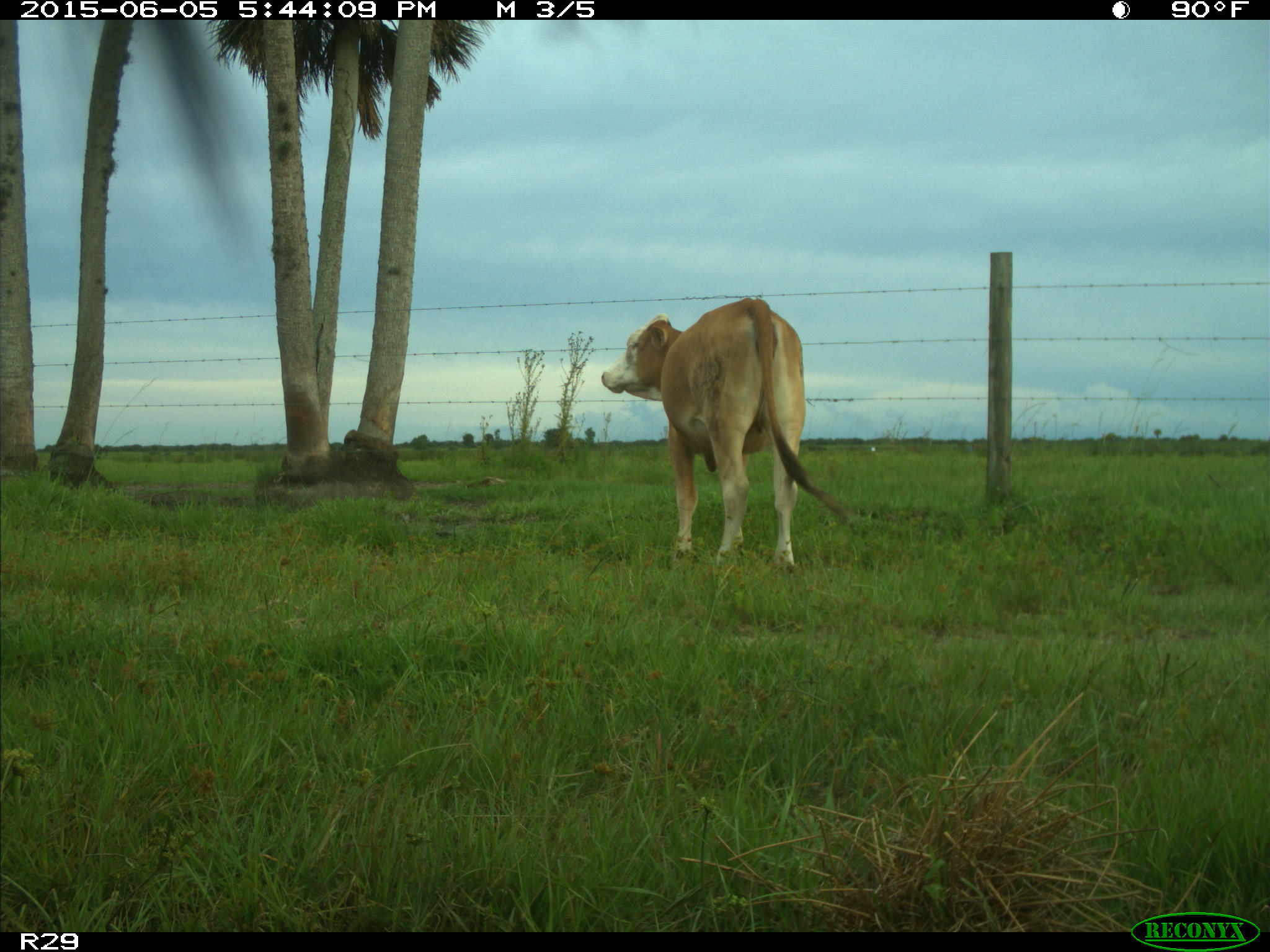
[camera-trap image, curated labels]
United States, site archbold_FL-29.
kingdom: Animalia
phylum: Chordata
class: Mammalia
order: Artiodactyla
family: Bovidae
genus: Bos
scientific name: Bos taurus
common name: domestic cow